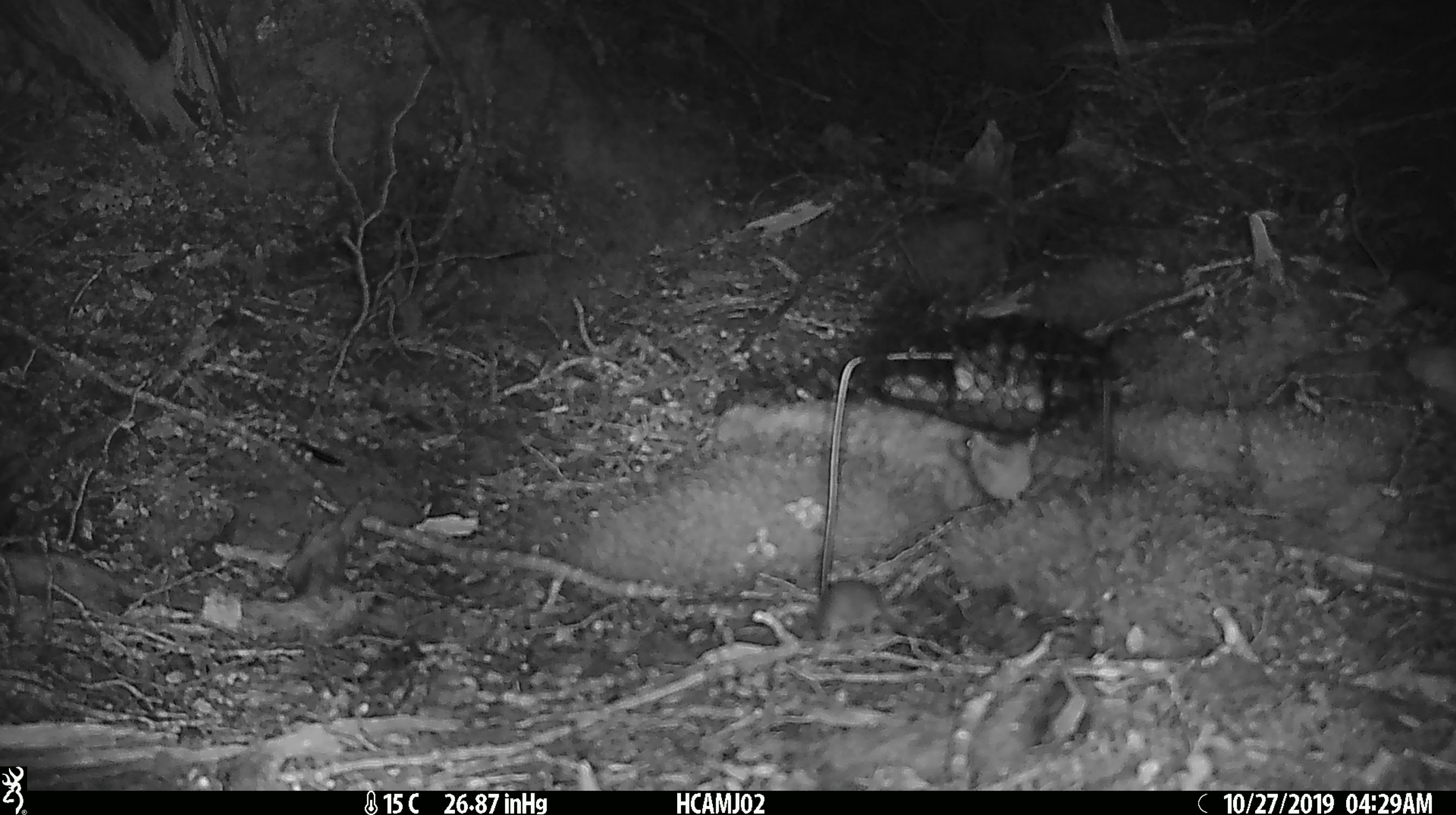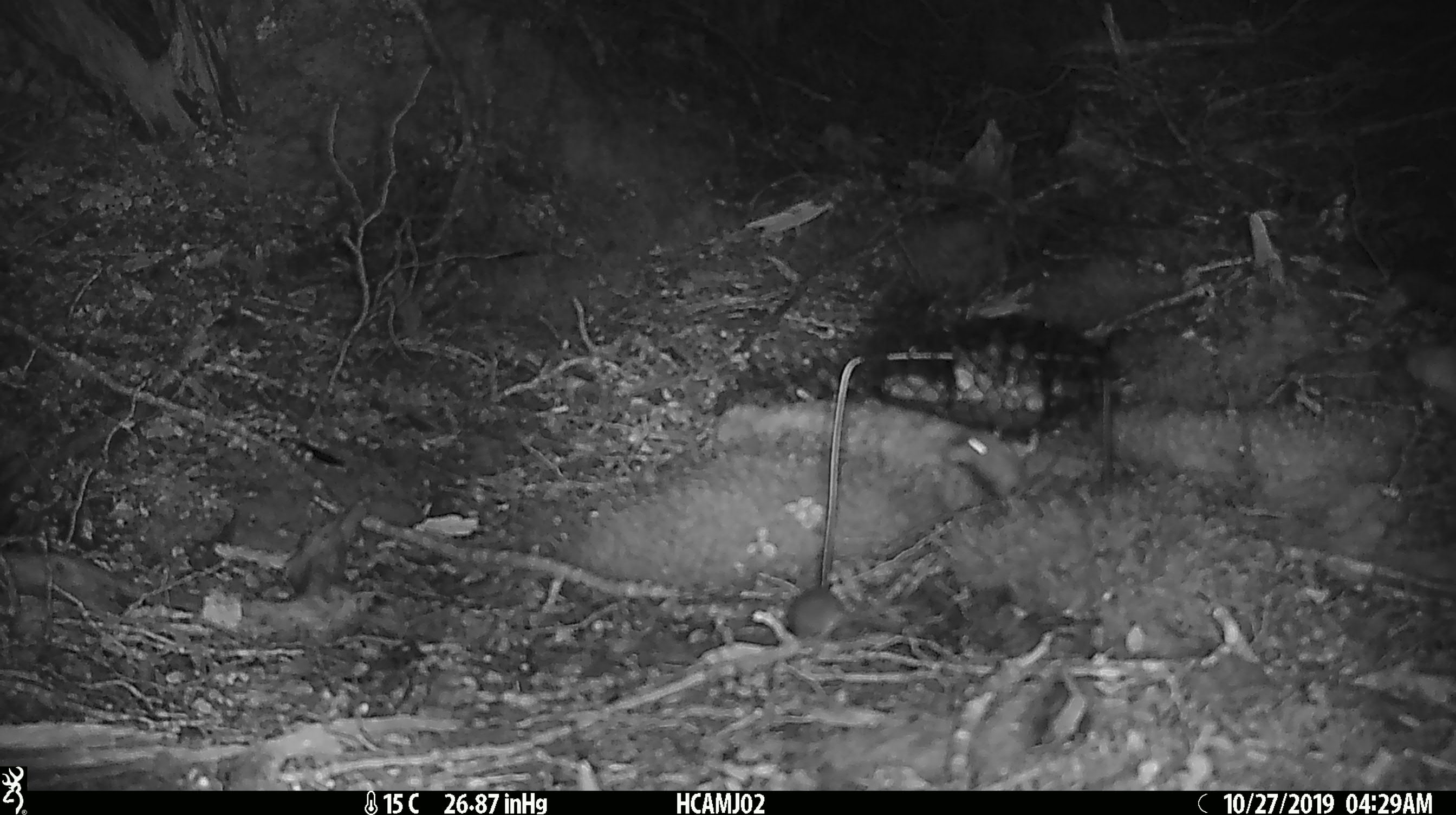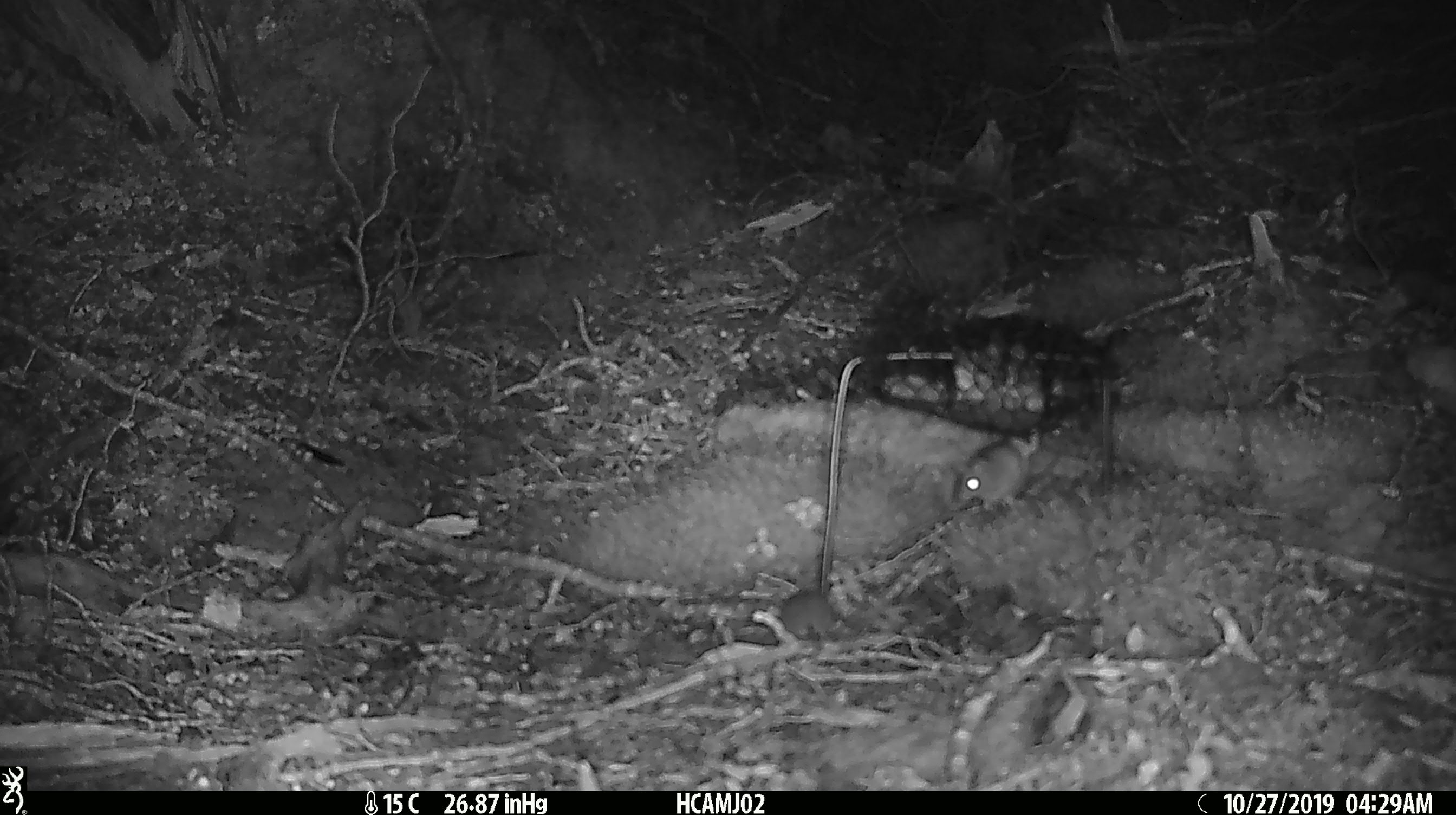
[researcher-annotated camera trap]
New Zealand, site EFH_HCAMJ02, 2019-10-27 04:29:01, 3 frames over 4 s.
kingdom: Animalia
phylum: Chordata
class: Mammalia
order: Rodentia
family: Muridae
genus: Mus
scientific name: Mus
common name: mouse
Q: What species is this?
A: Mouse (Mus).